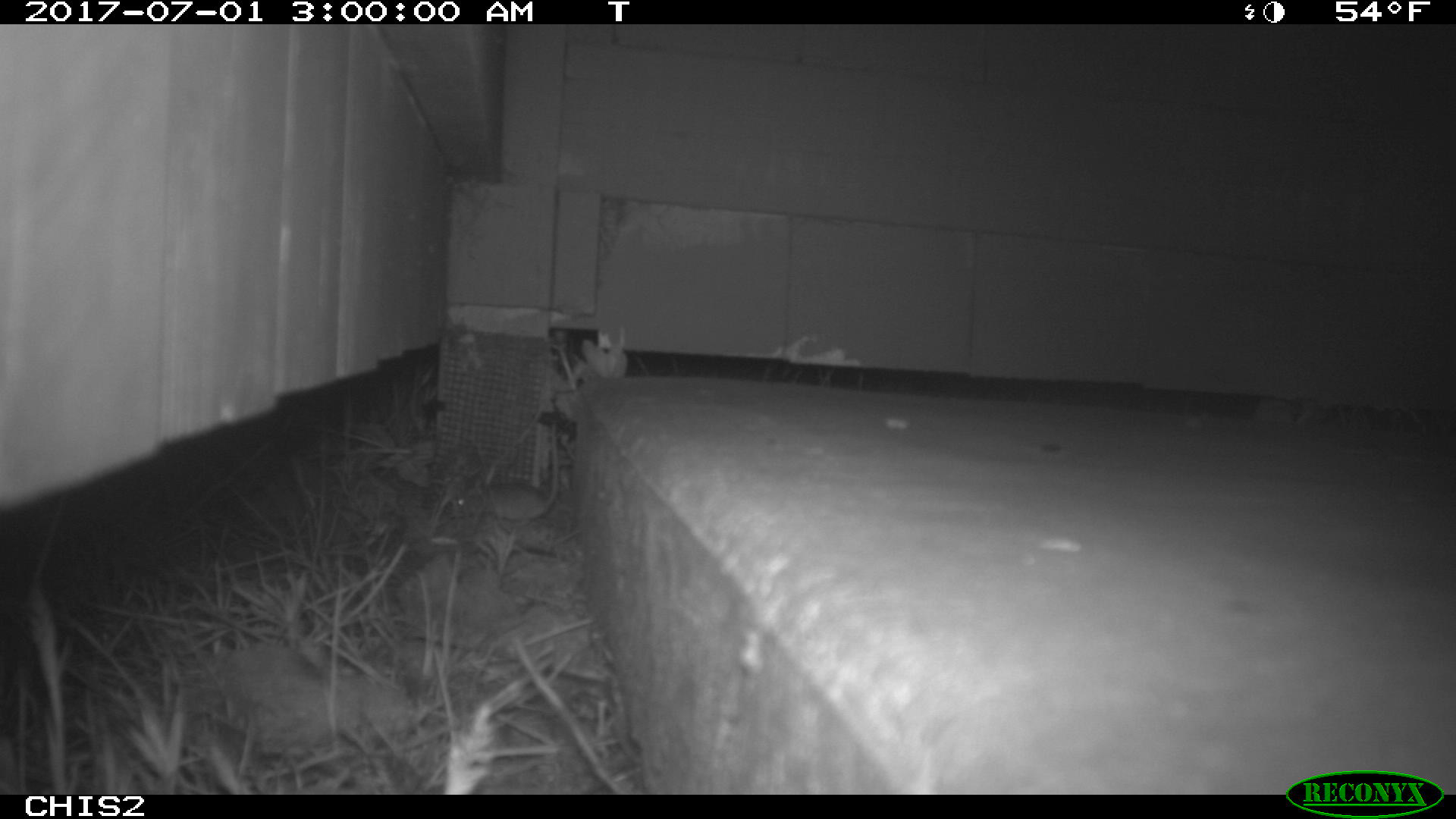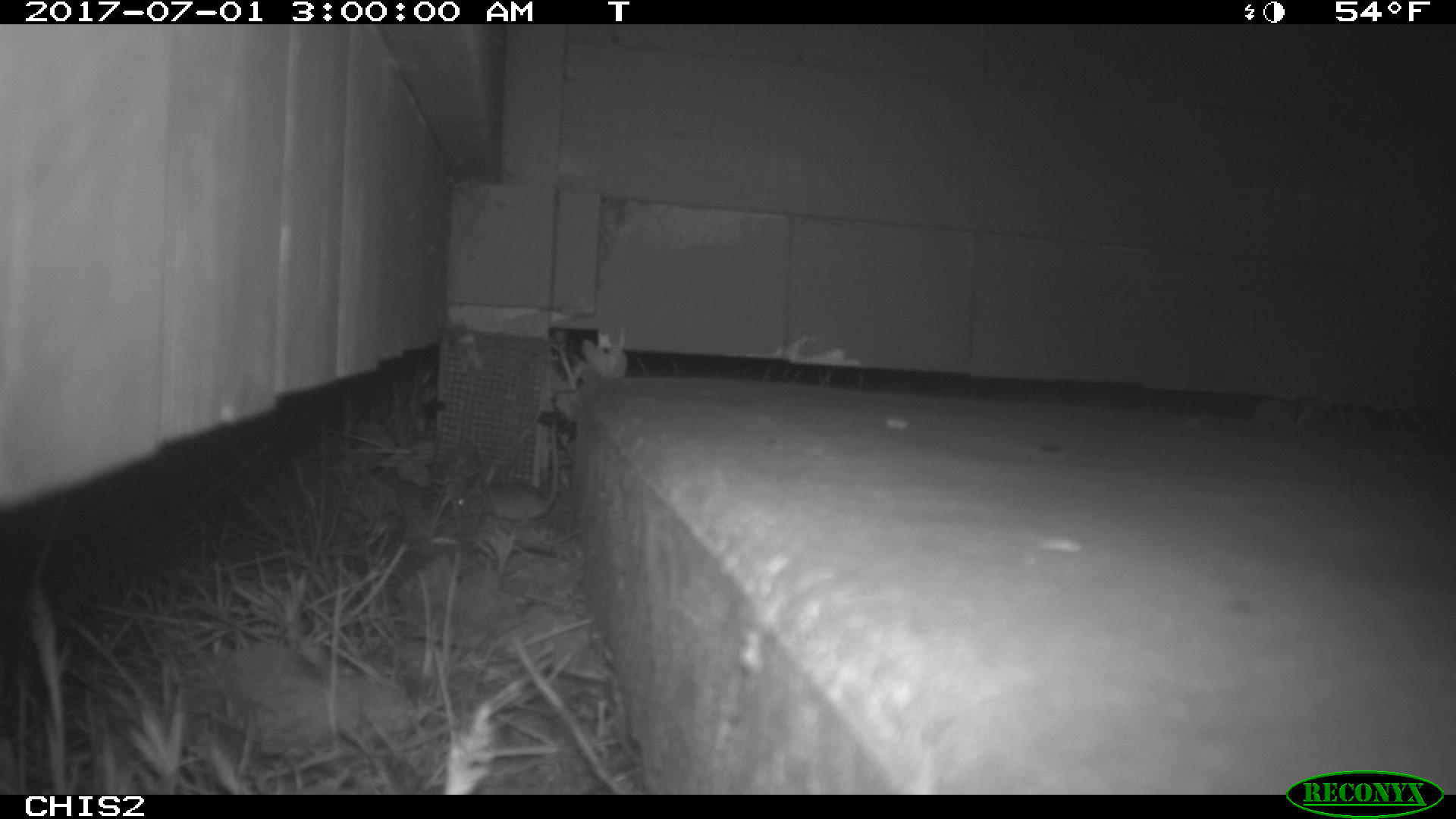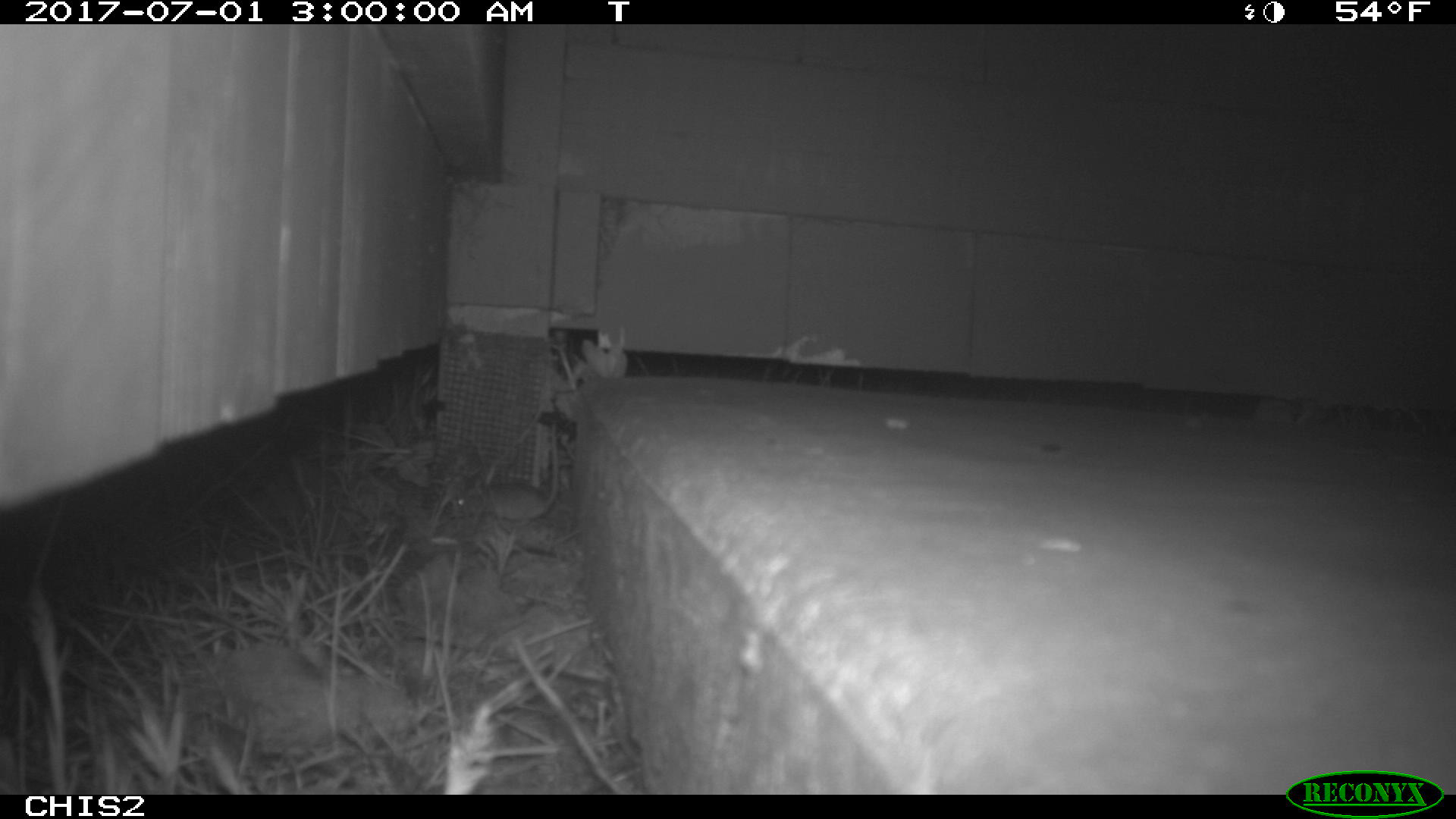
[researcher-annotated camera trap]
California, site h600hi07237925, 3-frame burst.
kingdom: Animalia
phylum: Chordata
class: Mammalia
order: Rodentia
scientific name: Rodentia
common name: rodent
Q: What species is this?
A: Rodent (Rodentia).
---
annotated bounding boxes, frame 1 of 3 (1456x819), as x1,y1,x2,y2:
rodent: 455,420,557,527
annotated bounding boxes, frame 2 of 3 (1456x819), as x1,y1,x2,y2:
rodent: 450,422,559,525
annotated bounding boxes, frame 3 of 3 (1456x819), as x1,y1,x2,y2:
rodent: 451,422,558,528